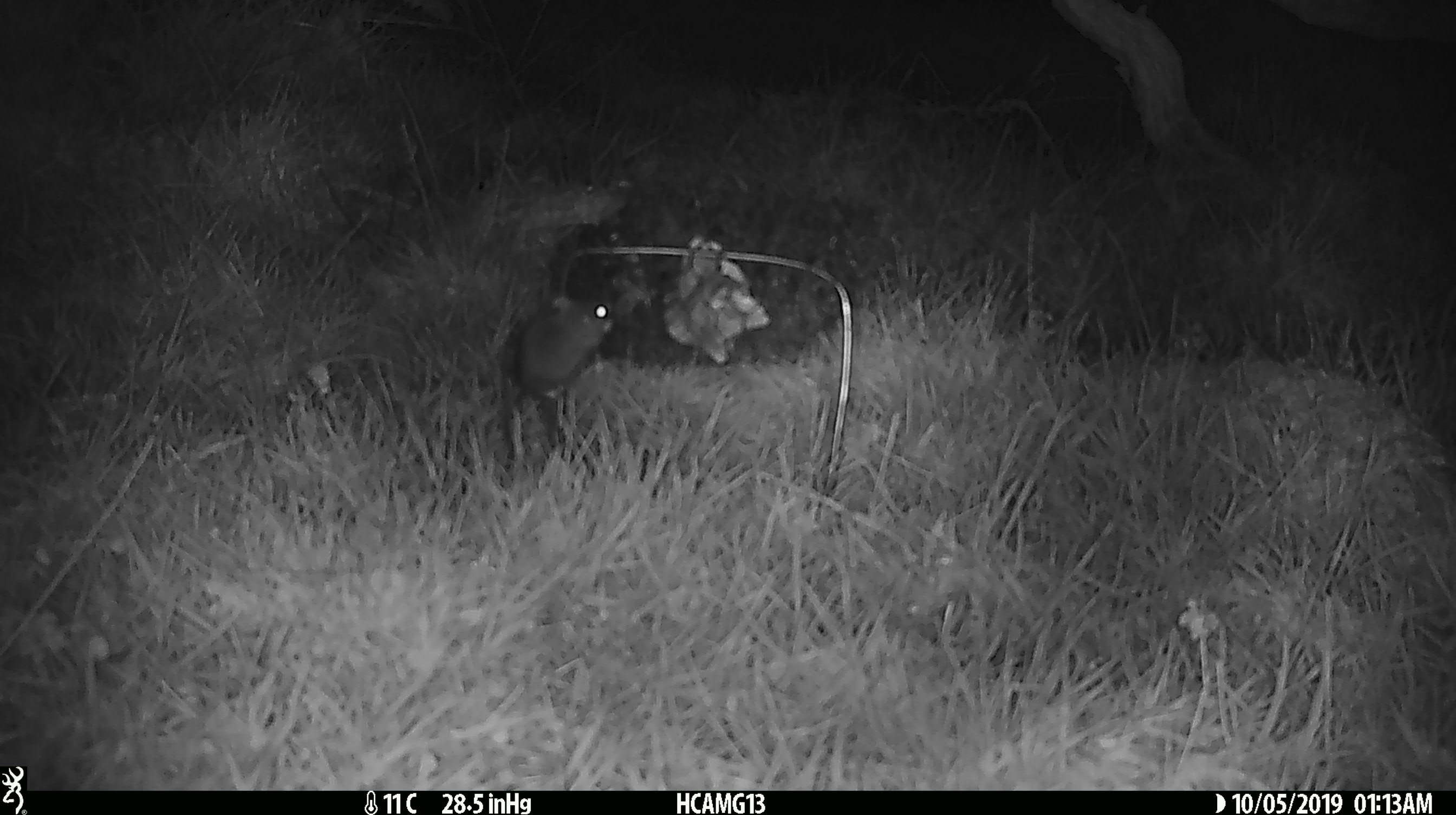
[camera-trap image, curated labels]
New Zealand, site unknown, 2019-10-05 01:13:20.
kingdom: Animalia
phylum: Chordata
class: Mammalia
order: Rodentia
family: Muridae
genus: Mus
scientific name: Mus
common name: mouse